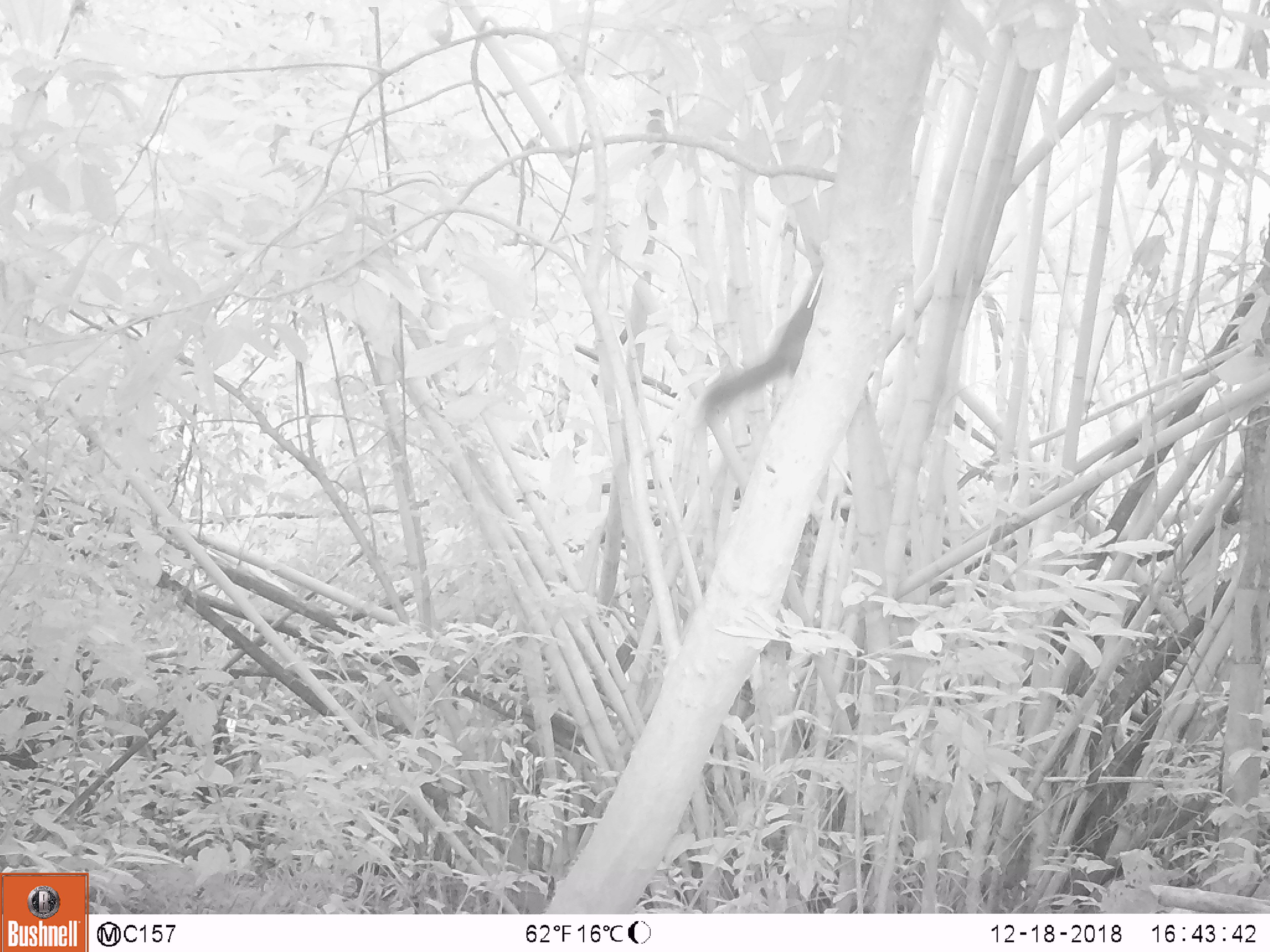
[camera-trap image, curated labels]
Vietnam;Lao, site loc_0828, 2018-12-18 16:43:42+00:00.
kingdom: Animalia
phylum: Chordata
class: Mammalia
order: Rodentia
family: Sciuridae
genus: Sciurus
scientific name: Sciurus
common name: squirrel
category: unidentified squirrel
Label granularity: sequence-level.